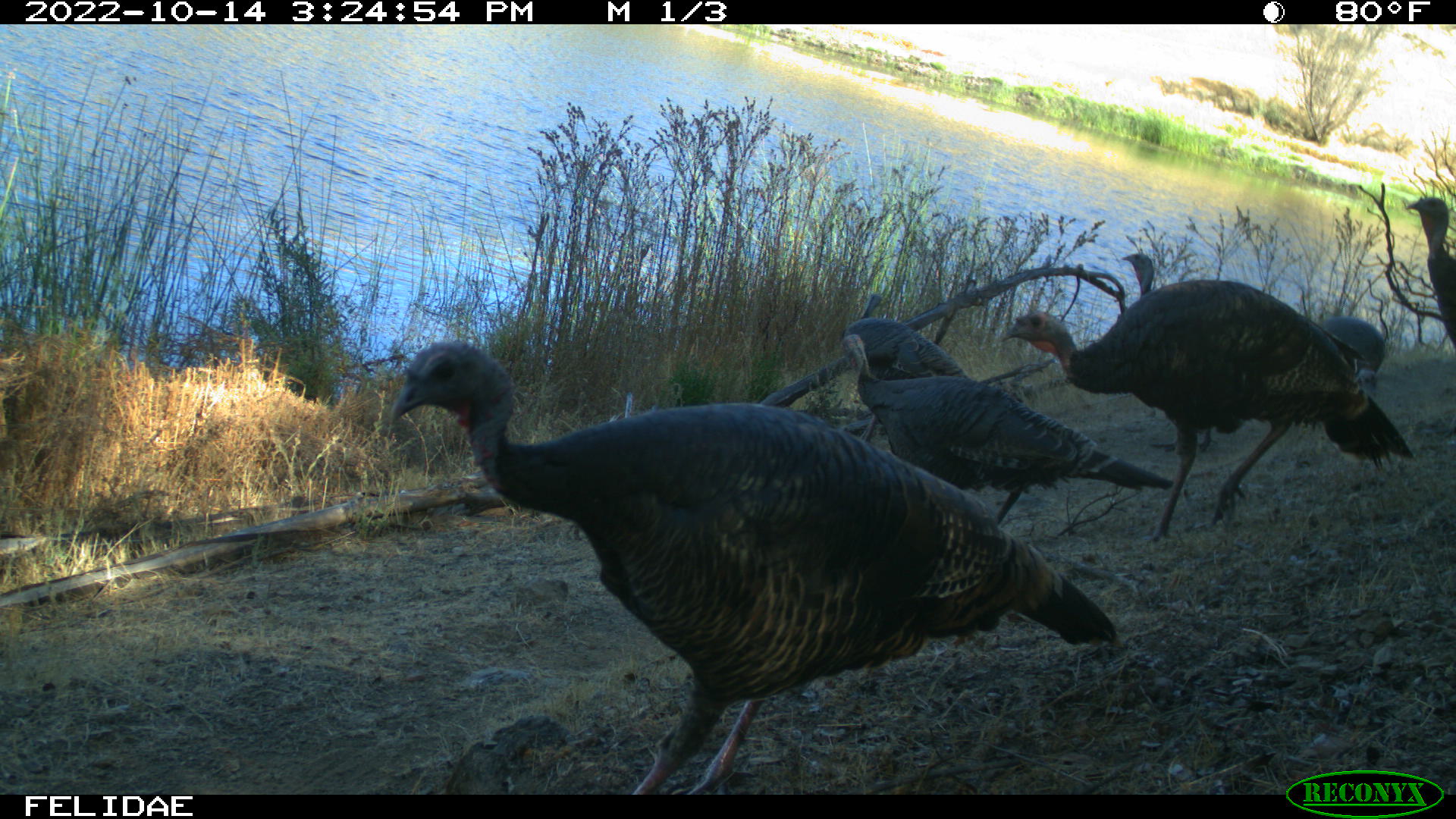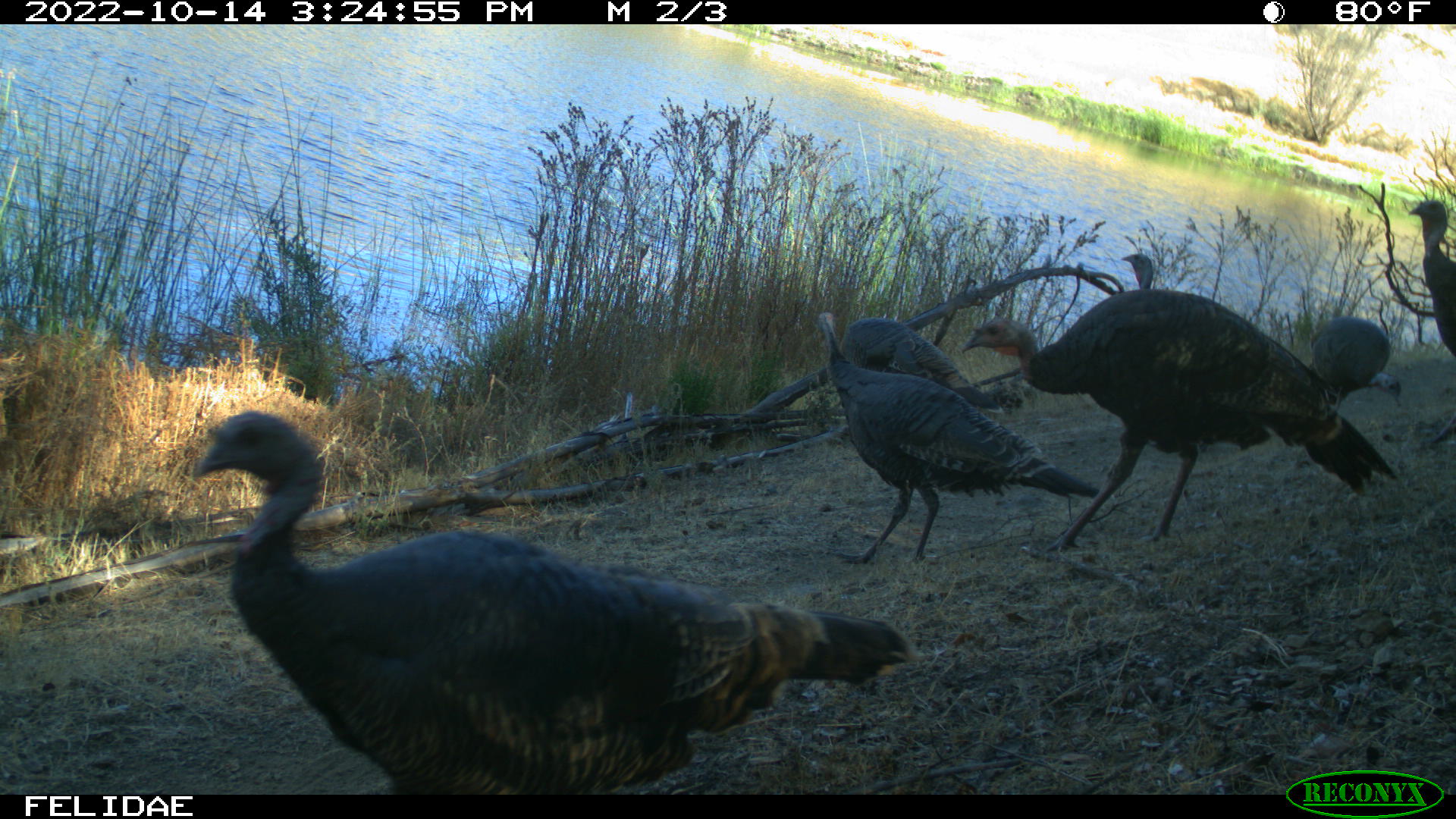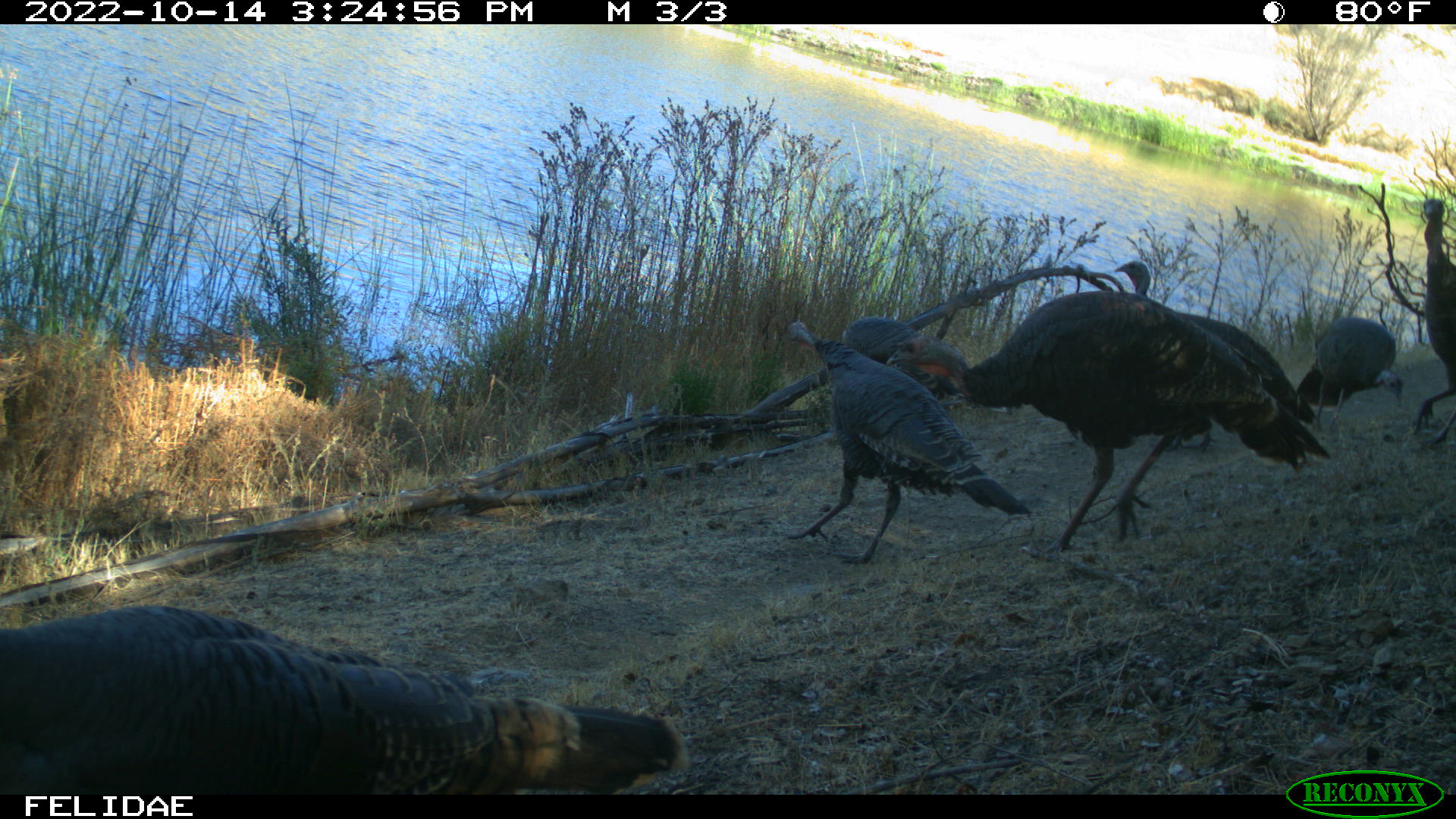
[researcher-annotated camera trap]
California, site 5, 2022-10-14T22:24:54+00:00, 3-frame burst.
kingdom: Animalia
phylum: Chordata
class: Aves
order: Galliformes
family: Phasianidae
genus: Meleagris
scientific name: Meleagris gallopavo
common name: turkey